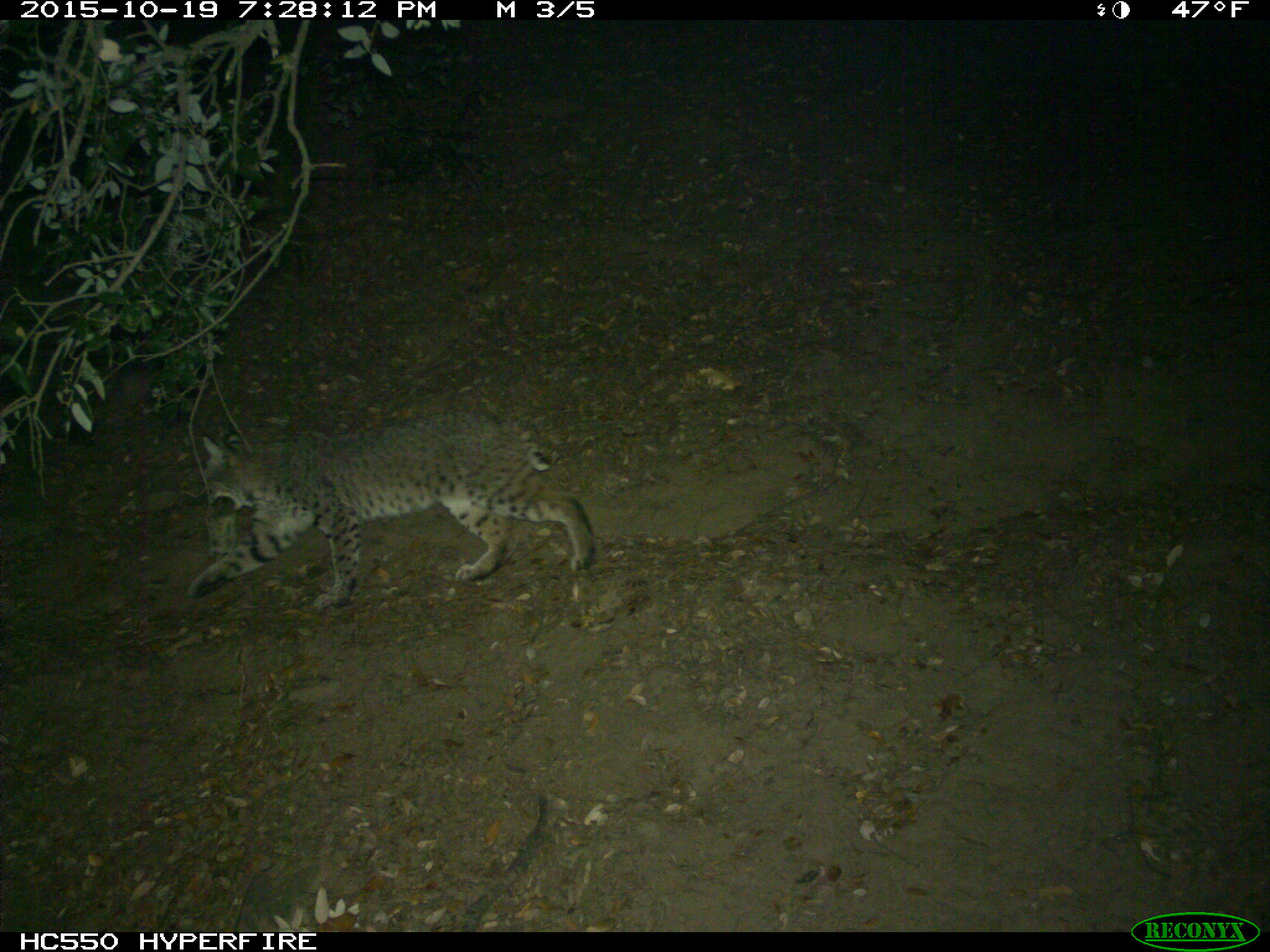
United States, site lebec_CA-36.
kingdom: Animalia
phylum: Chordata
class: Mammalia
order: Carnivora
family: Felidae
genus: Lynx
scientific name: Lynx rufus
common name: bobcat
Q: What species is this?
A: Lynx rufus (bobcat).